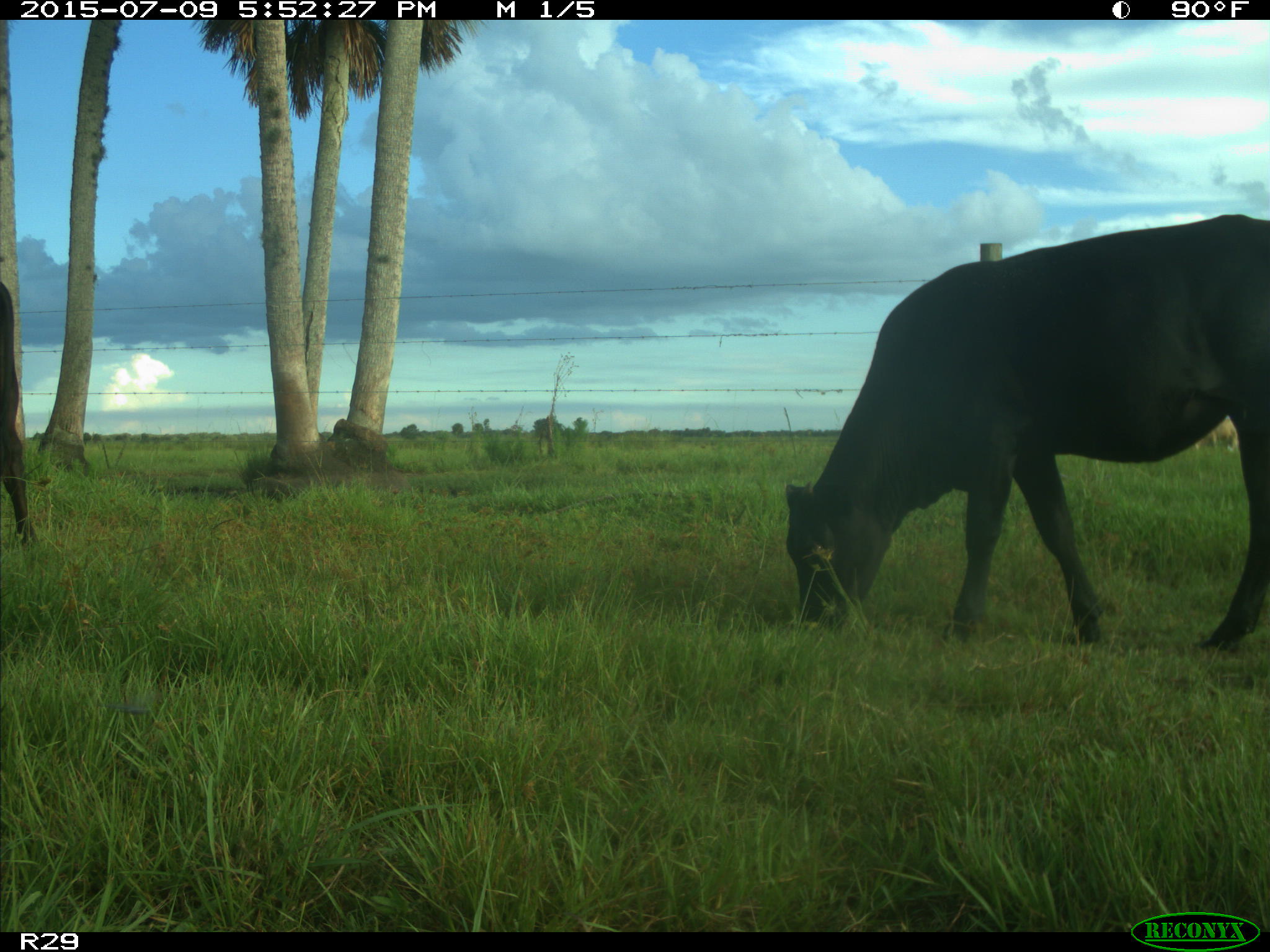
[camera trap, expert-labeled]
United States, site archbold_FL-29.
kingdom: Animalia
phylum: Chordata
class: Mammalia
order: Artiodactyla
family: Bovidae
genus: Bos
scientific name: Bos taurus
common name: domestic cow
Bos taurus (domestic cow).